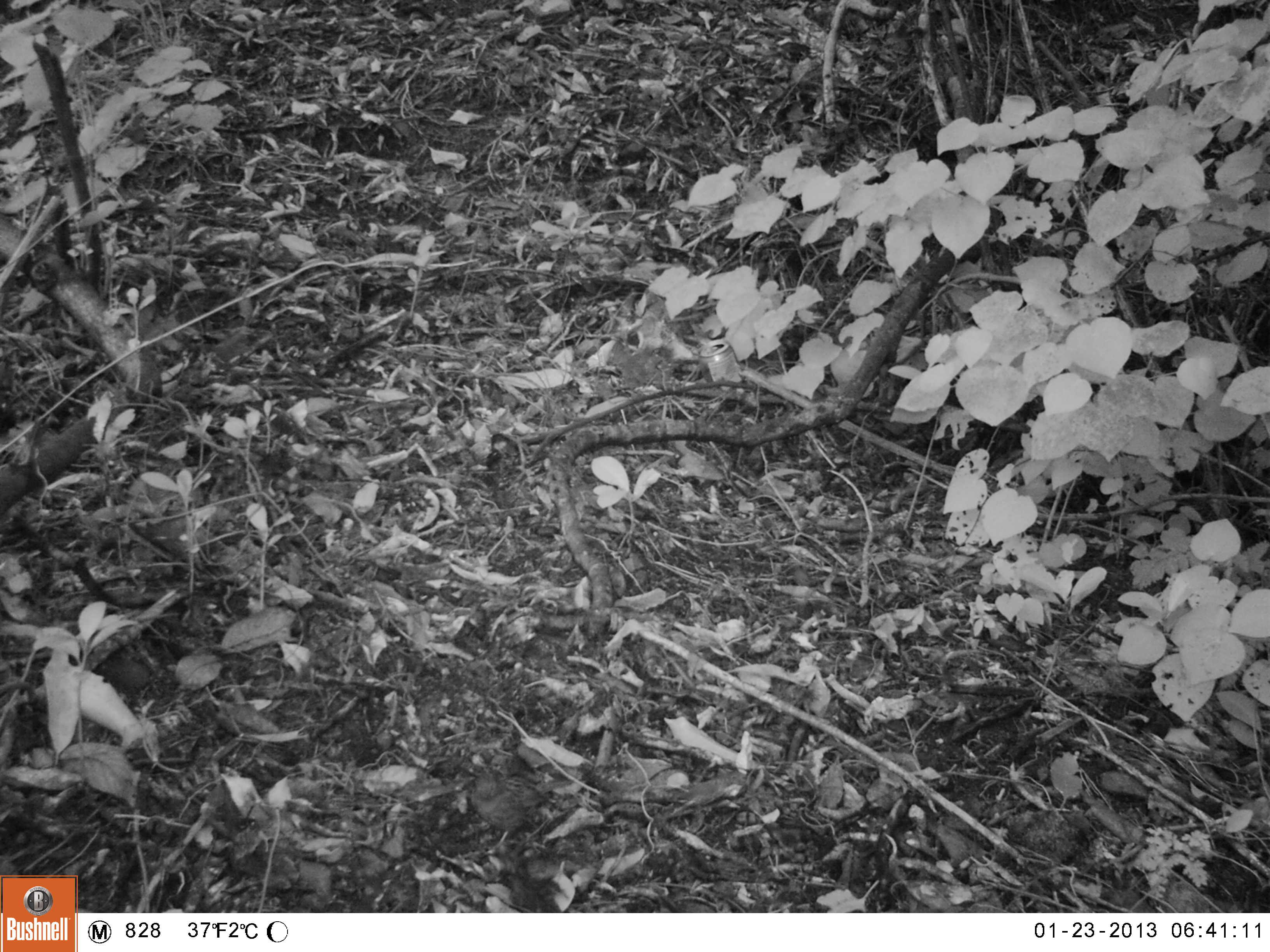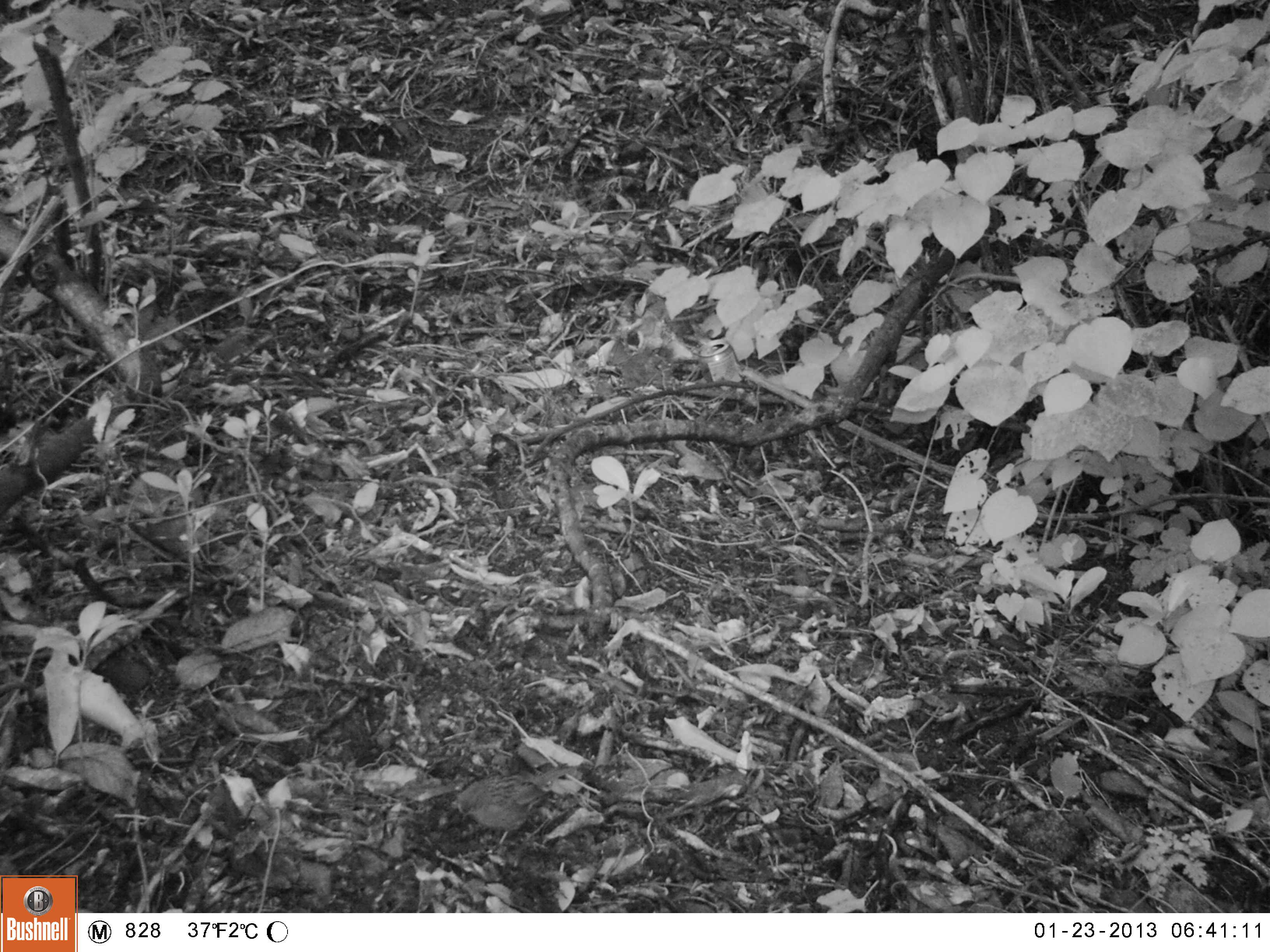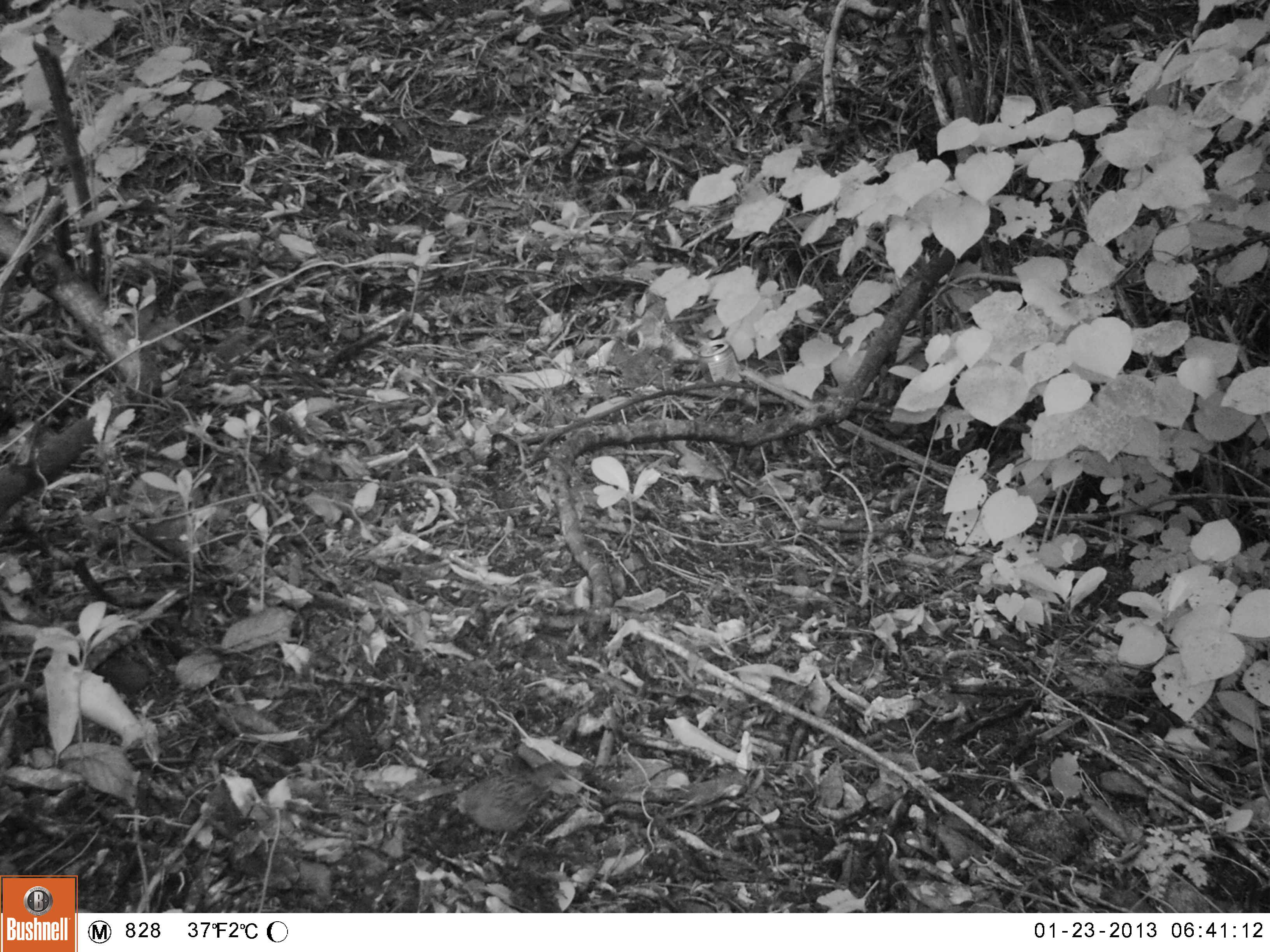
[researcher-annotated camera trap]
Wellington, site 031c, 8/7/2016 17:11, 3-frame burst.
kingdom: Animalia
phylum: Chordata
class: Aves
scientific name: Aves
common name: bird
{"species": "bird (Aves)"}